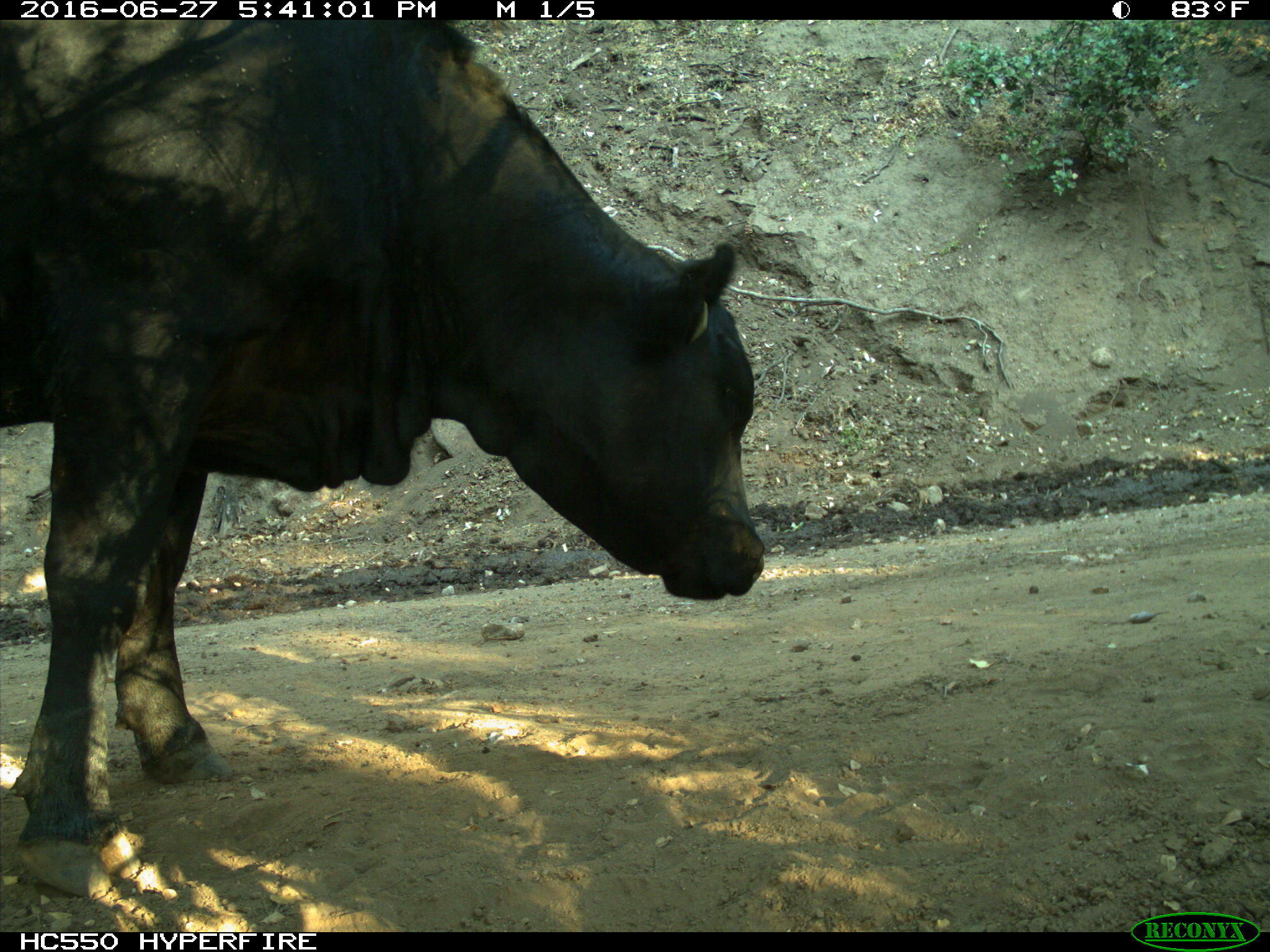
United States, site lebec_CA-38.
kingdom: Animalia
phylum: Chordata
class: Mammalia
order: Artiodactyla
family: Bovidae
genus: Bos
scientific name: Bos taurus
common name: domestic cow